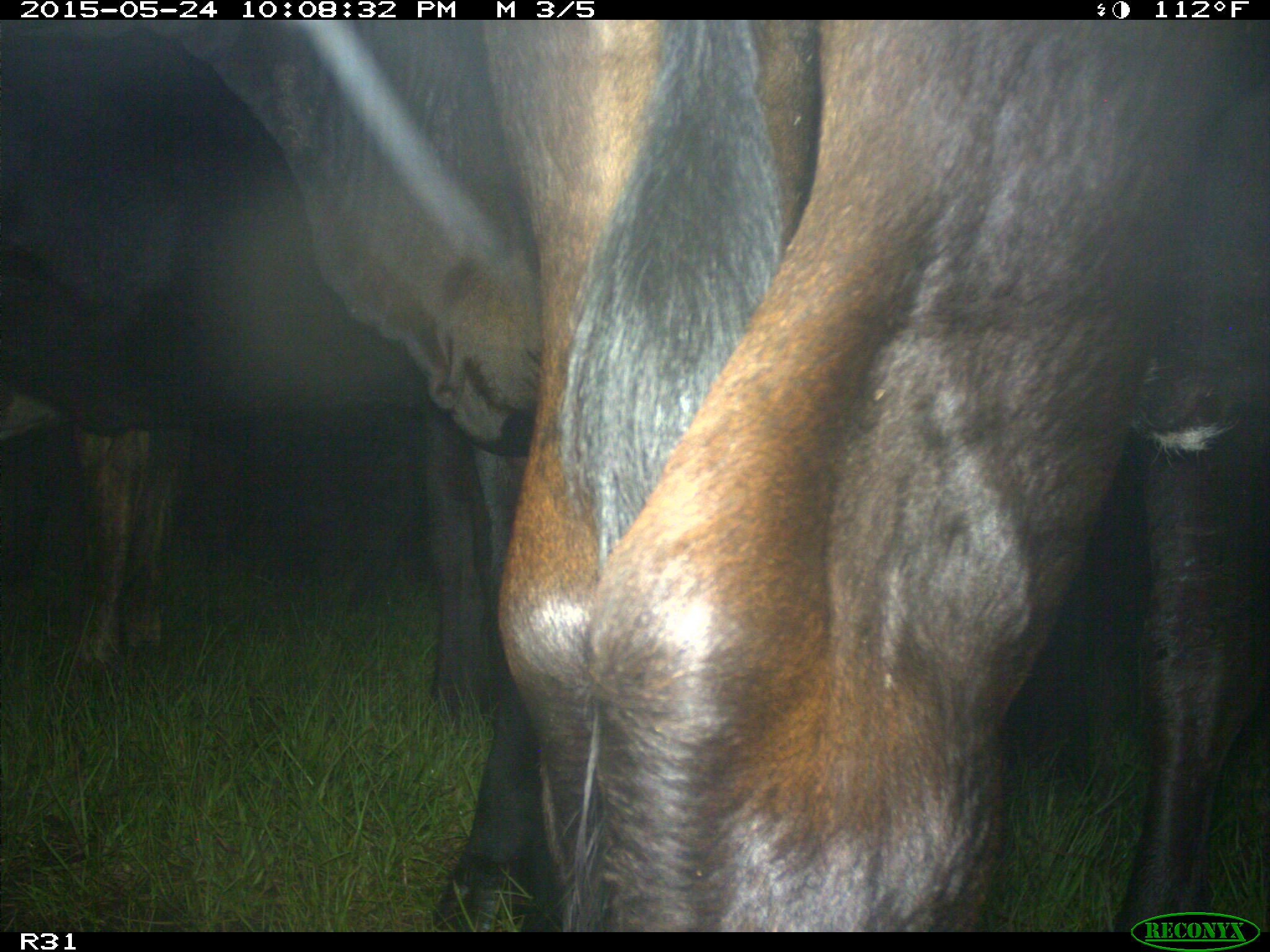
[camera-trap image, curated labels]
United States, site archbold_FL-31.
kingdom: Animalia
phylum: Chordata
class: Mammalia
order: Artiodactyla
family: Bovidae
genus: Bos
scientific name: Bos taurus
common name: domestic cow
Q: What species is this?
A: Bos taurus (domestic cow).